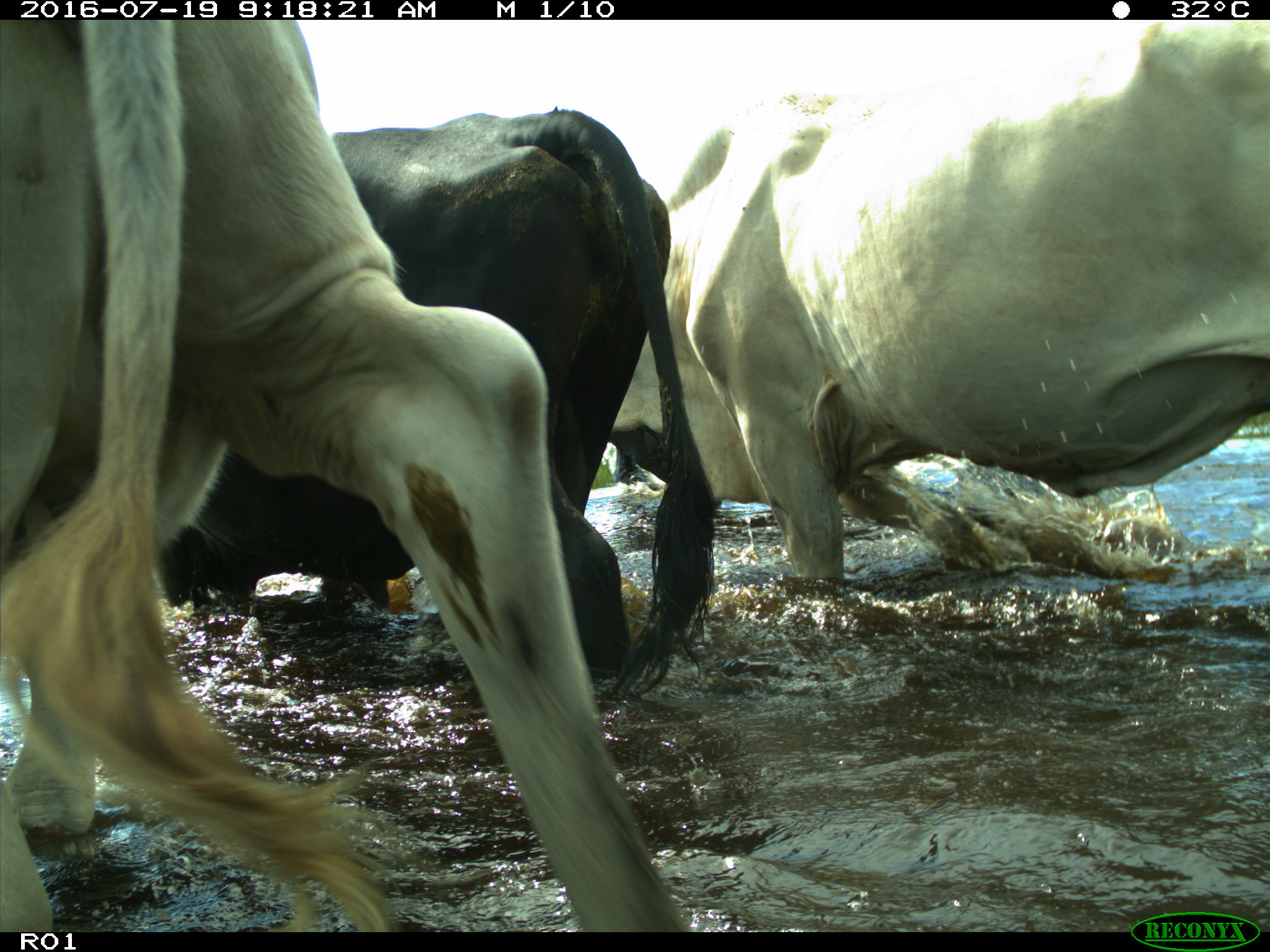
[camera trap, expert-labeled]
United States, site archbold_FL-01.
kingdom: Animalia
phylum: Chordata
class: Mammalia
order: Artiodactyla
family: Bovidae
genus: Bos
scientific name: Bos taurus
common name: domestic cow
Bos taurus (domestic cow).